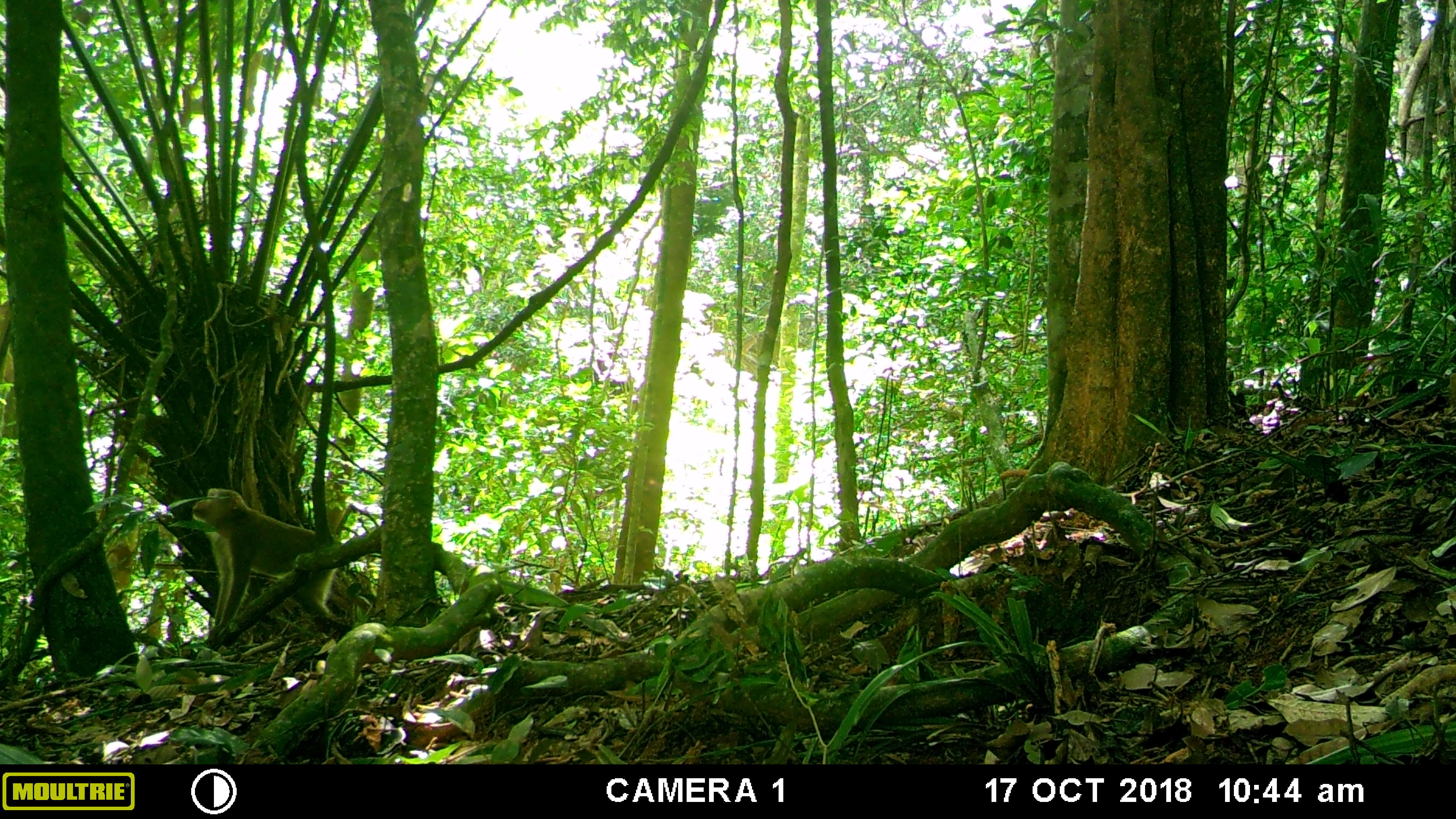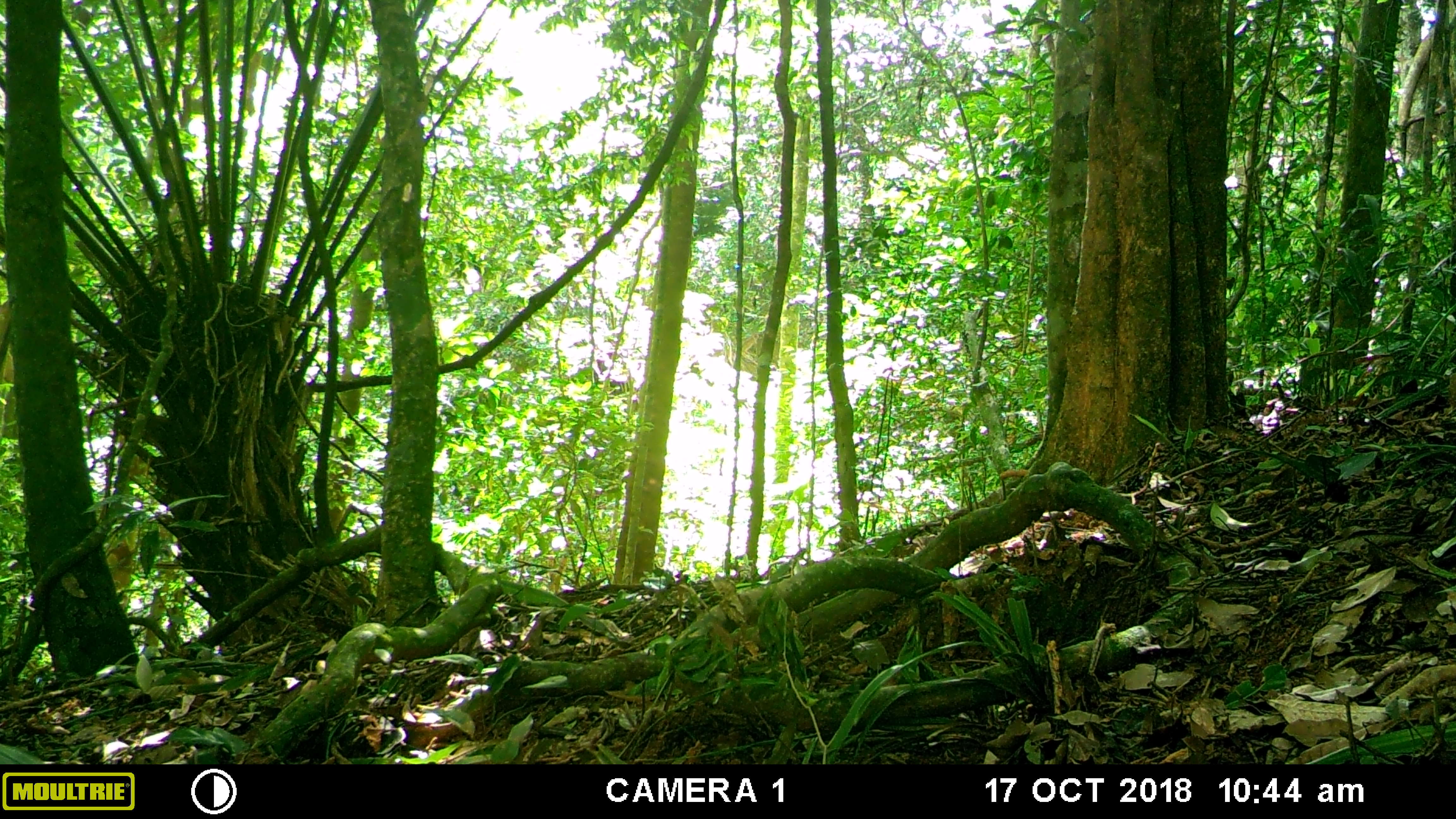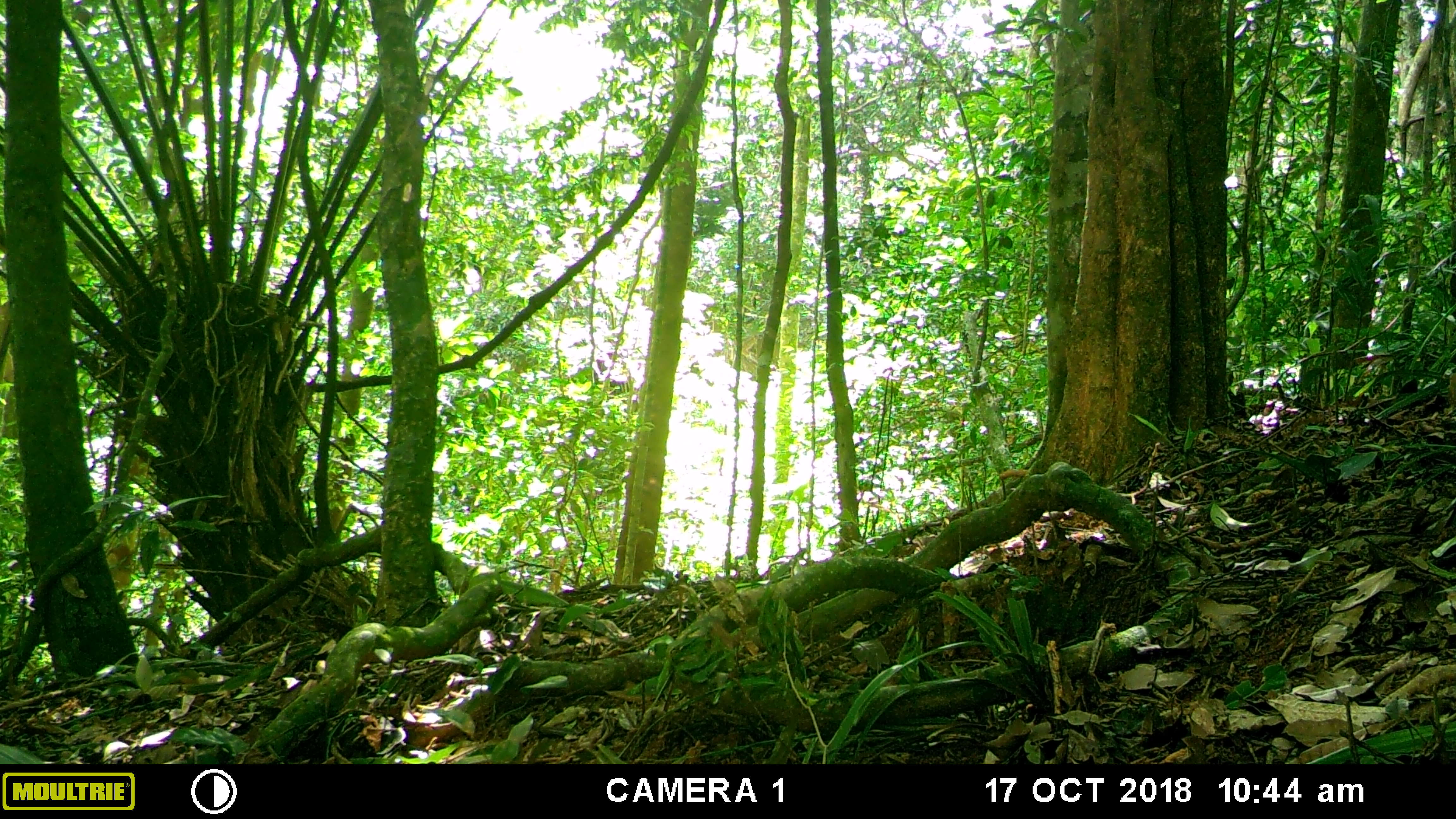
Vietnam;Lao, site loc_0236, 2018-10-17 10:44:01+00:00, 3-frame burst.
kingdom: Animalia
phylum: Chordata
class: Mammalia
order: Primates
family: Cercopithecidae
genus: Macaca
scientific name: Macaca nemestrina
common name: pig-tailed macaque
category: pig tailed macaque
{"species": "pig tailed macaque (pig-tailed macaque) (Macaca nemestrina)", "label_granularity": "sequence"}